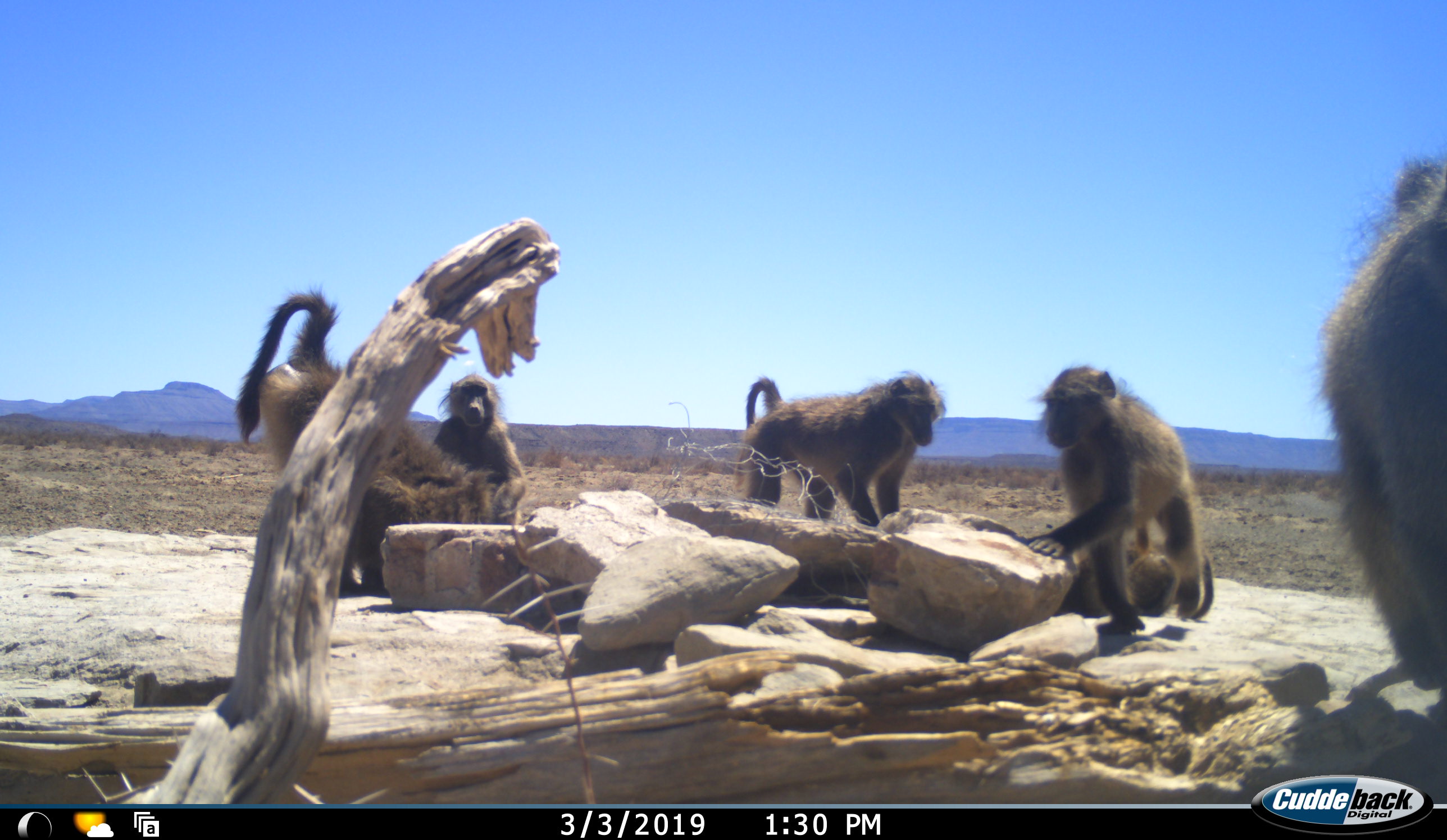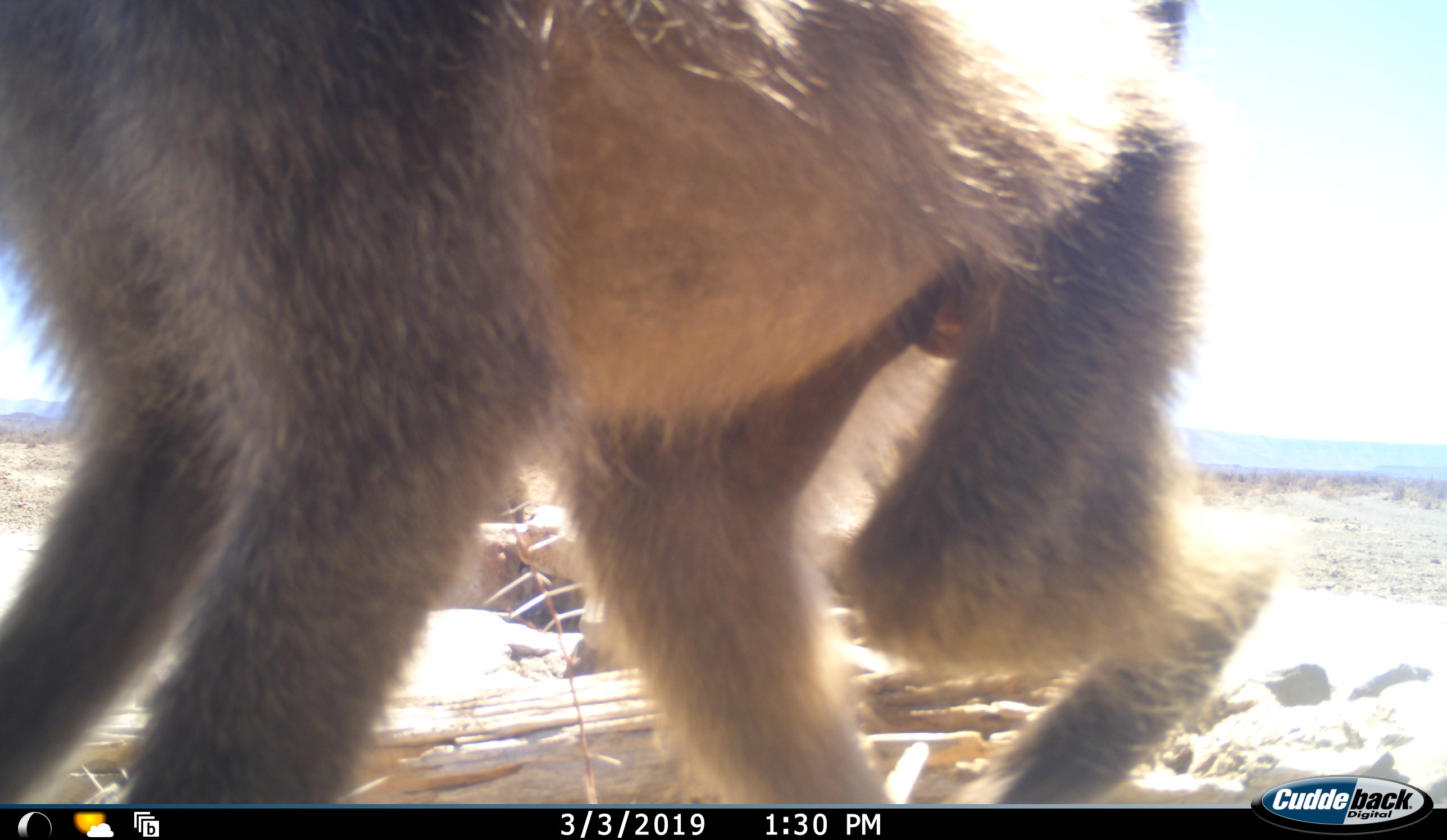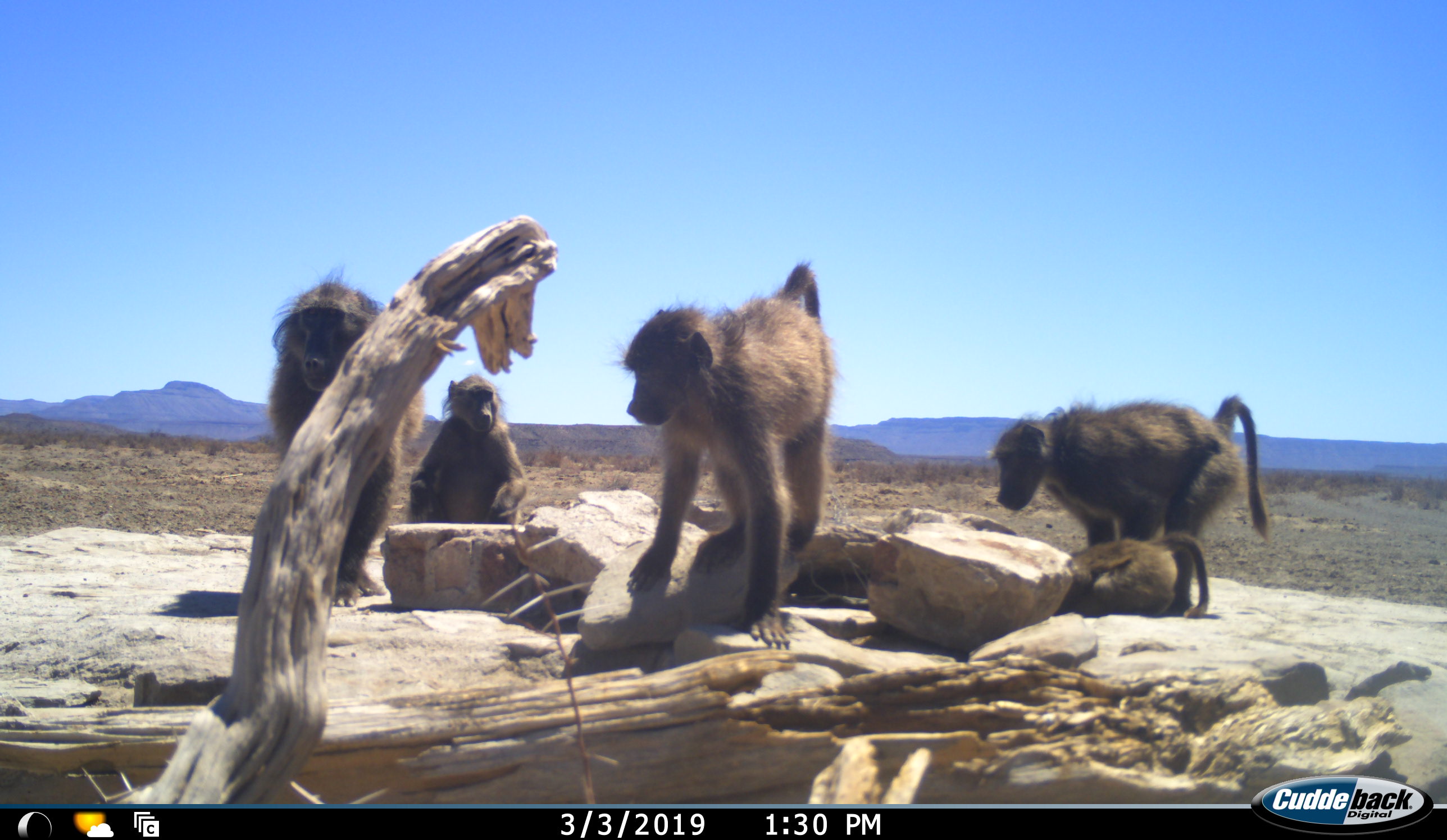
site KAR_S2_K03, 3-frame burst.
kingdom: Animalia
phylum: Chordata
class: Mammalia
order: Primates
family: Cercopithecidae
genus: Papio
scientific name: Papio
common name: baboon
Baboon (Papio), count 6. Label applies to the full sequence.